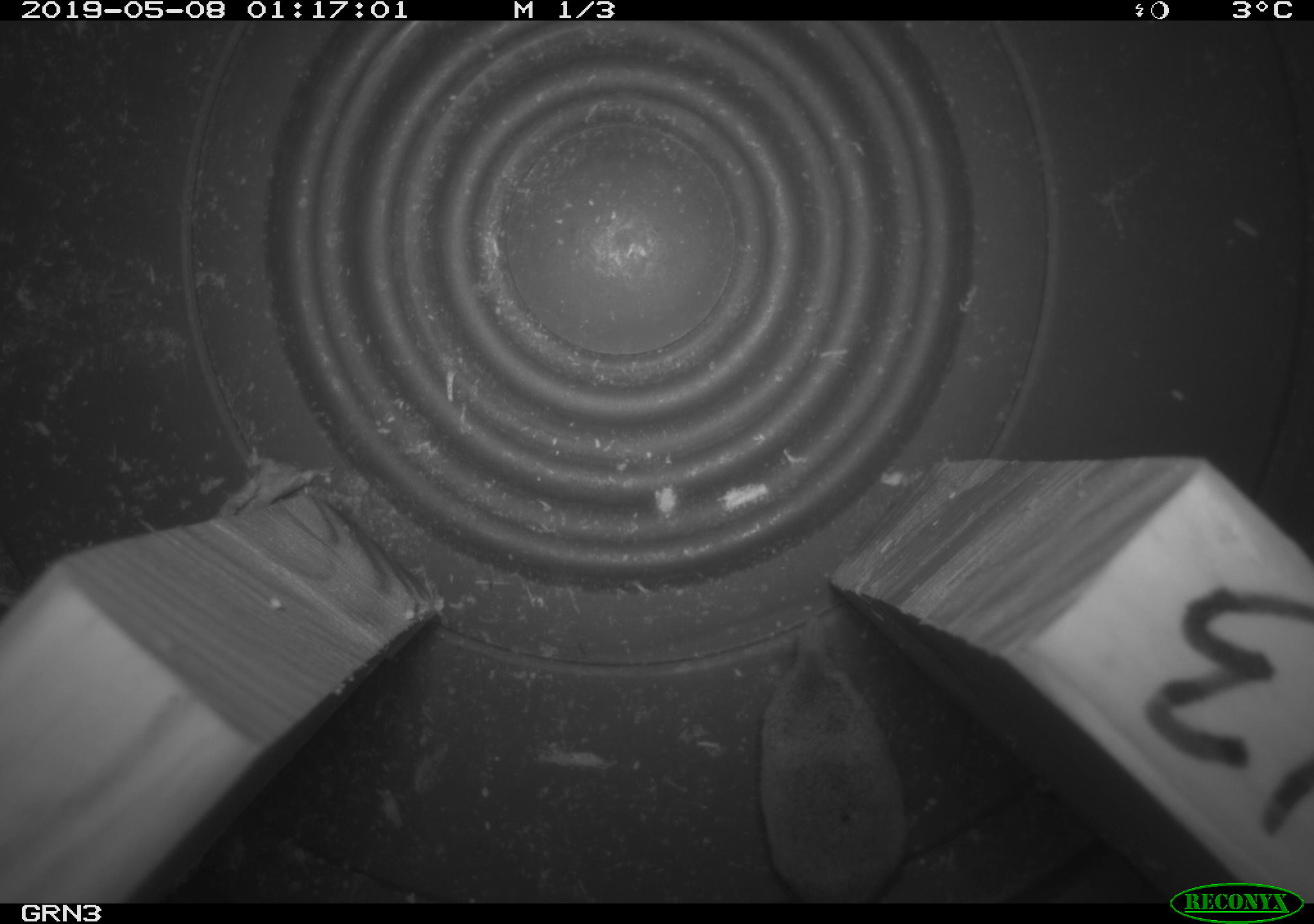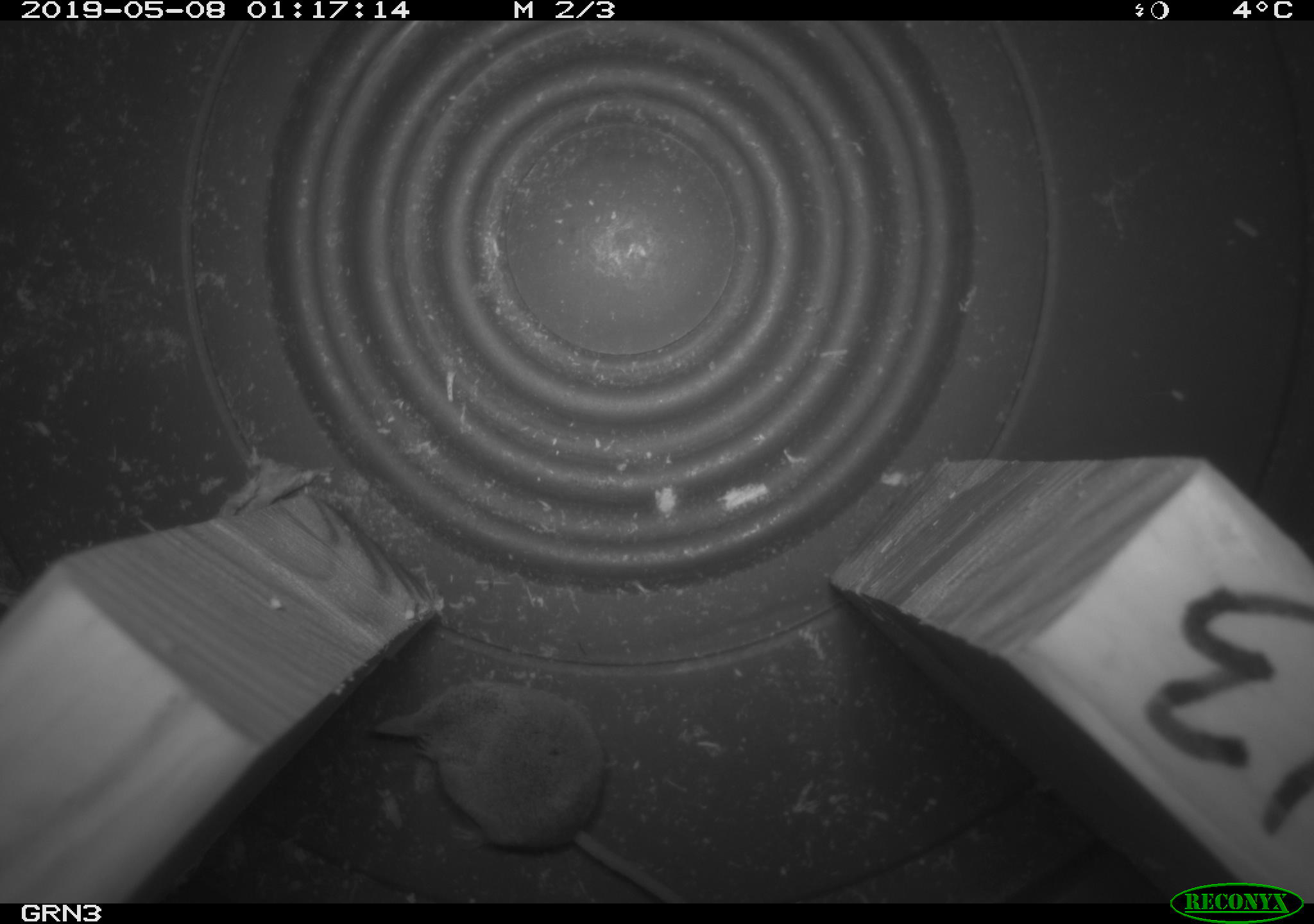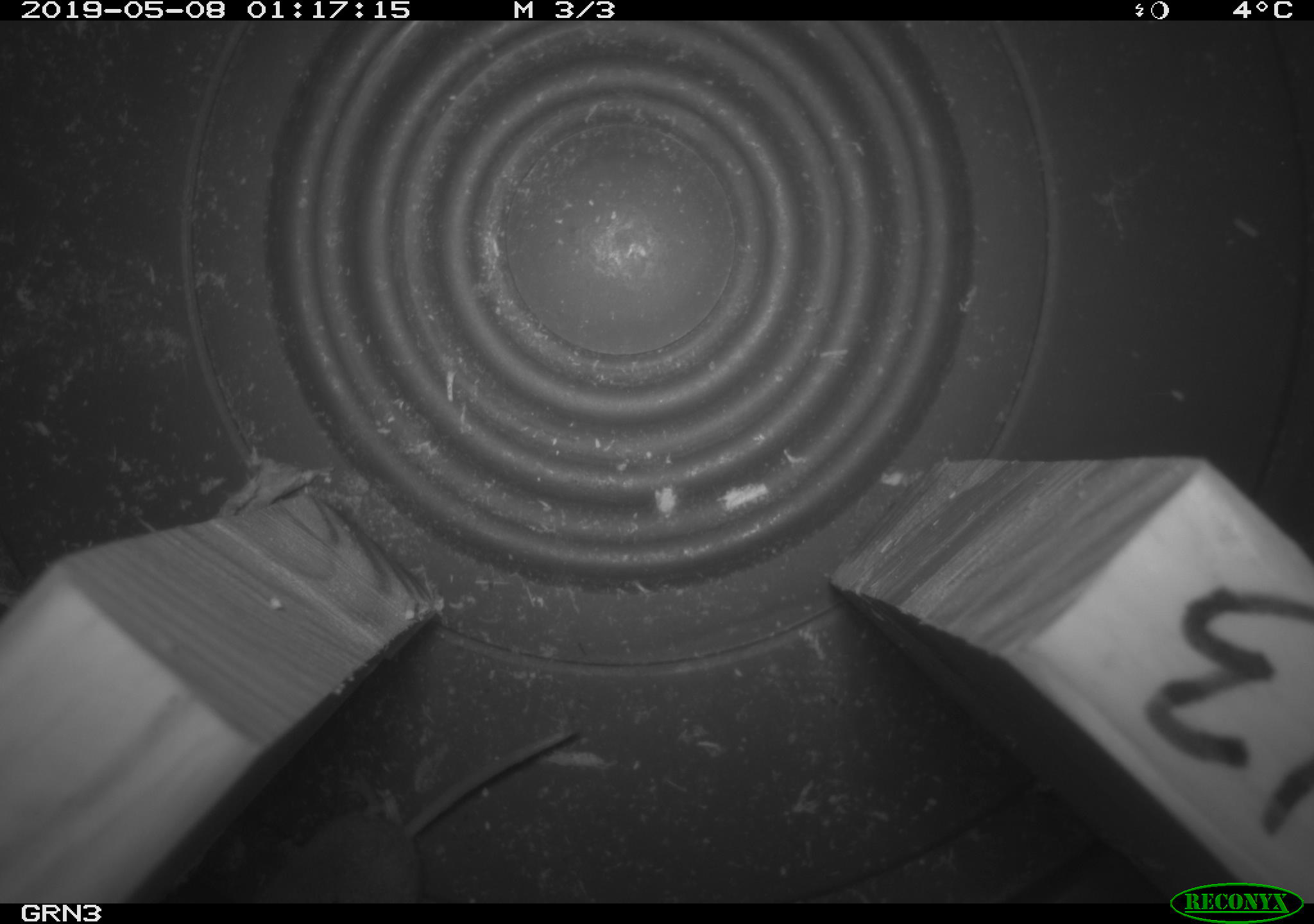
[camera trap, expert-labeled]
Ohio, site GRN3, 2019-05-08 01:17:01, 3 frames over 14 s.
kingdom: Animalia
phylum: Chordata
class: Mammalia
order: Eulipotyphla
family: Soricidae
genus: Sorex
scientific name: Sorex cinereus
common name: masked shrew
Masked shrew (Sorex cinereus).